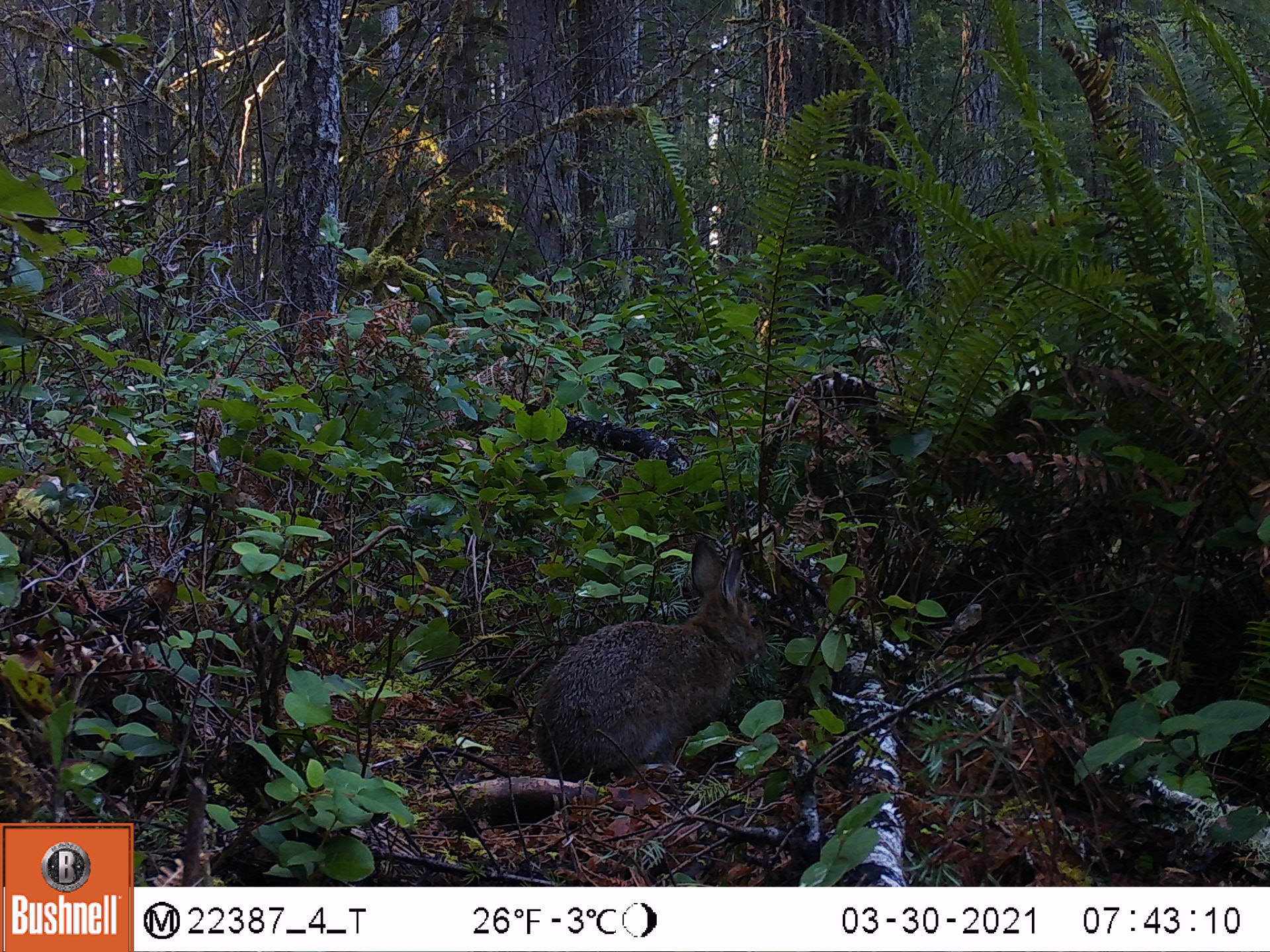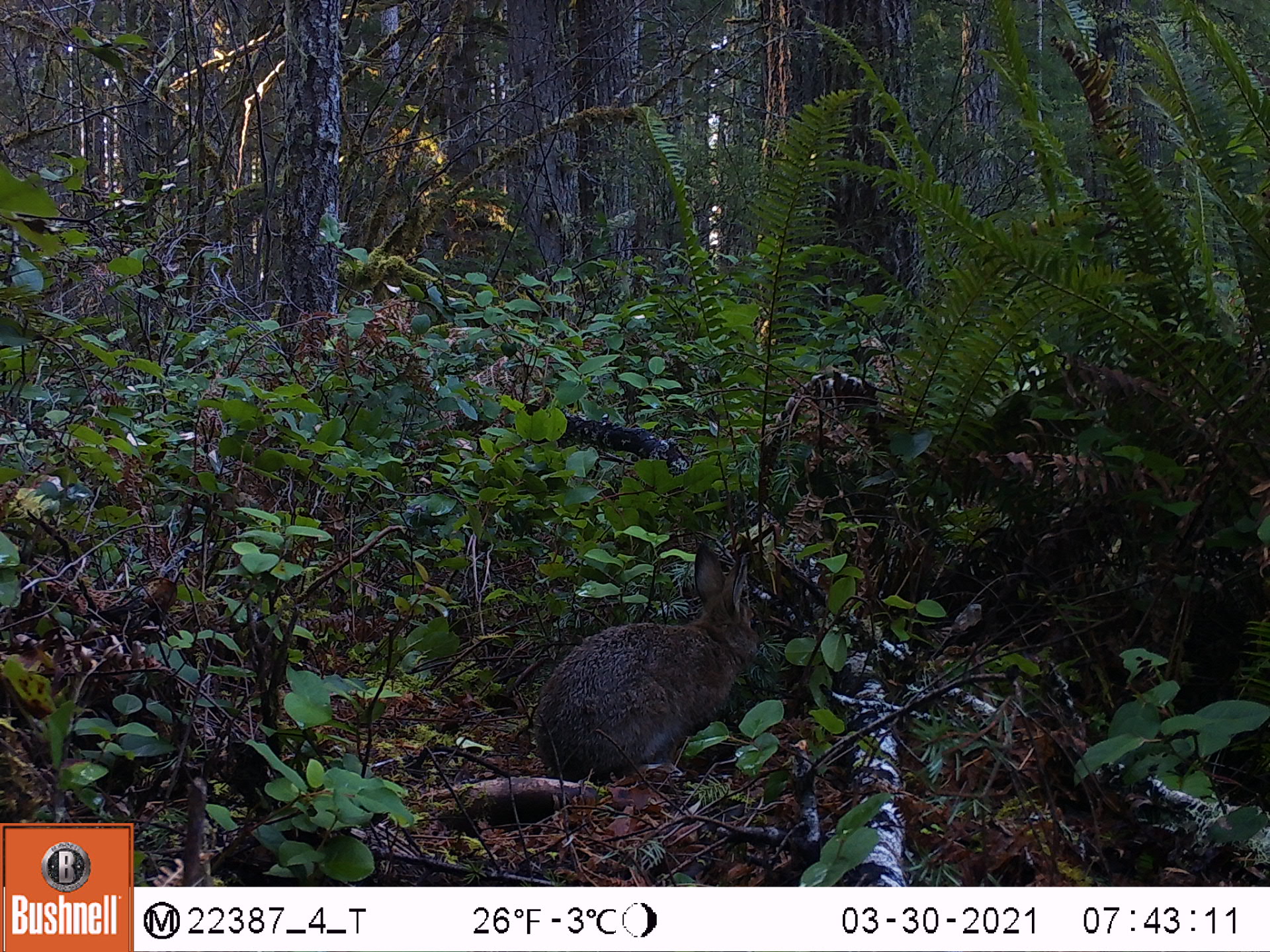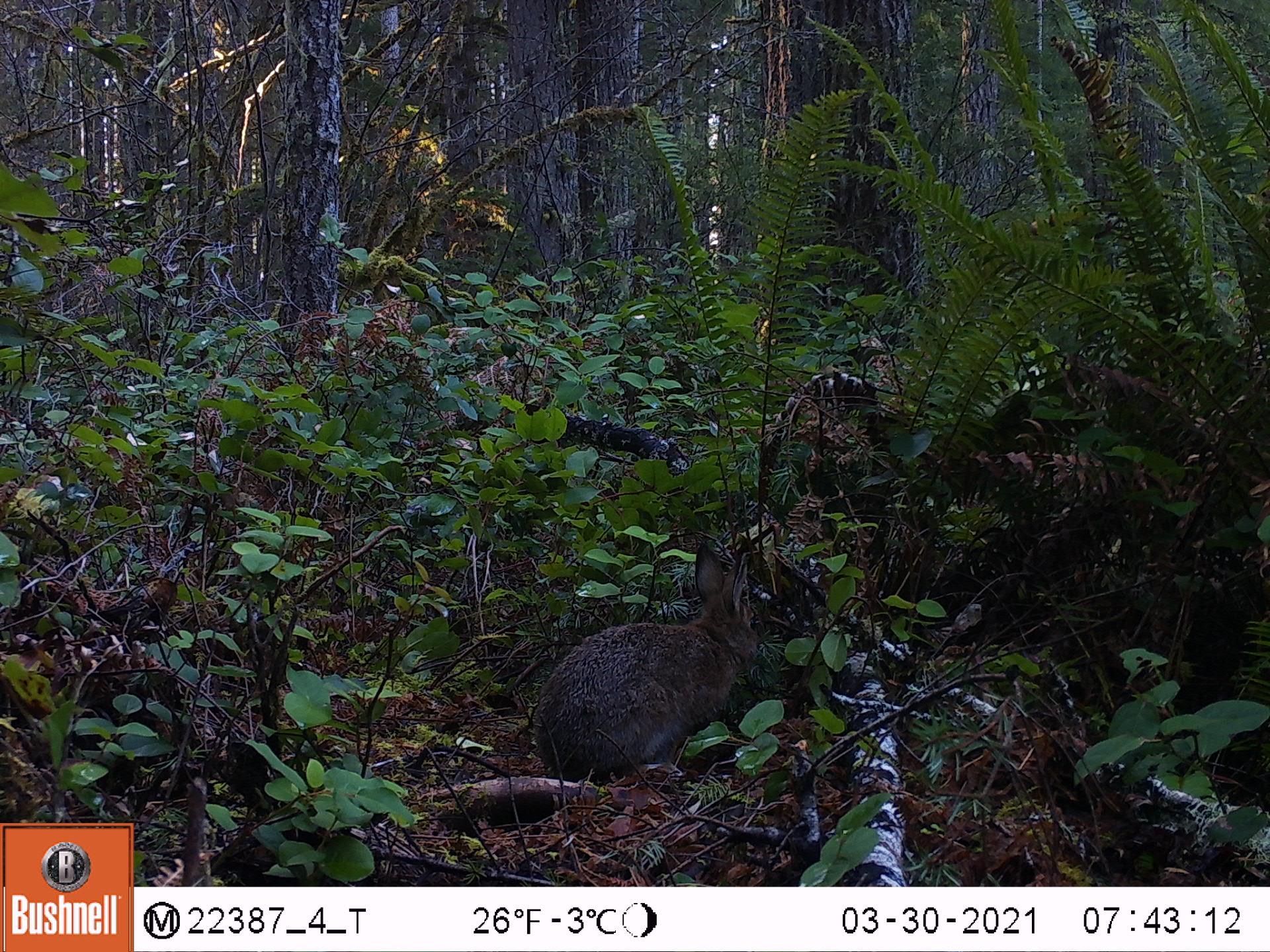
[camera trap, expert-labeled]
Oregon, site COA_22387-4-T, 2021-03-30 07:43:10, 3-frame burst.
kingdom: Animalia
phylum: Chordata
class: Mammalia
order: Lagomorpha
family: Leporidae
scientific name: Leporidae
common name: hares and rabbits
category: leporidae family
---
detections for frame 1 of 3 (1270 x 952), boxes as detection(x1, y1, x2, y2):
leporidae family: detection(530, 527, 787, 792)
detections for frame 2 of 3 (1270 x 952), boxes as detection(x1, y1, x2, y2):
leporidae family: detection(530, 536, 776, 786)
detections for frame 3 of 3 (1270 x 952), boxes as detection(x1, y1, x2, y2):
leporidae family: detection(530, 534, 782, 793)